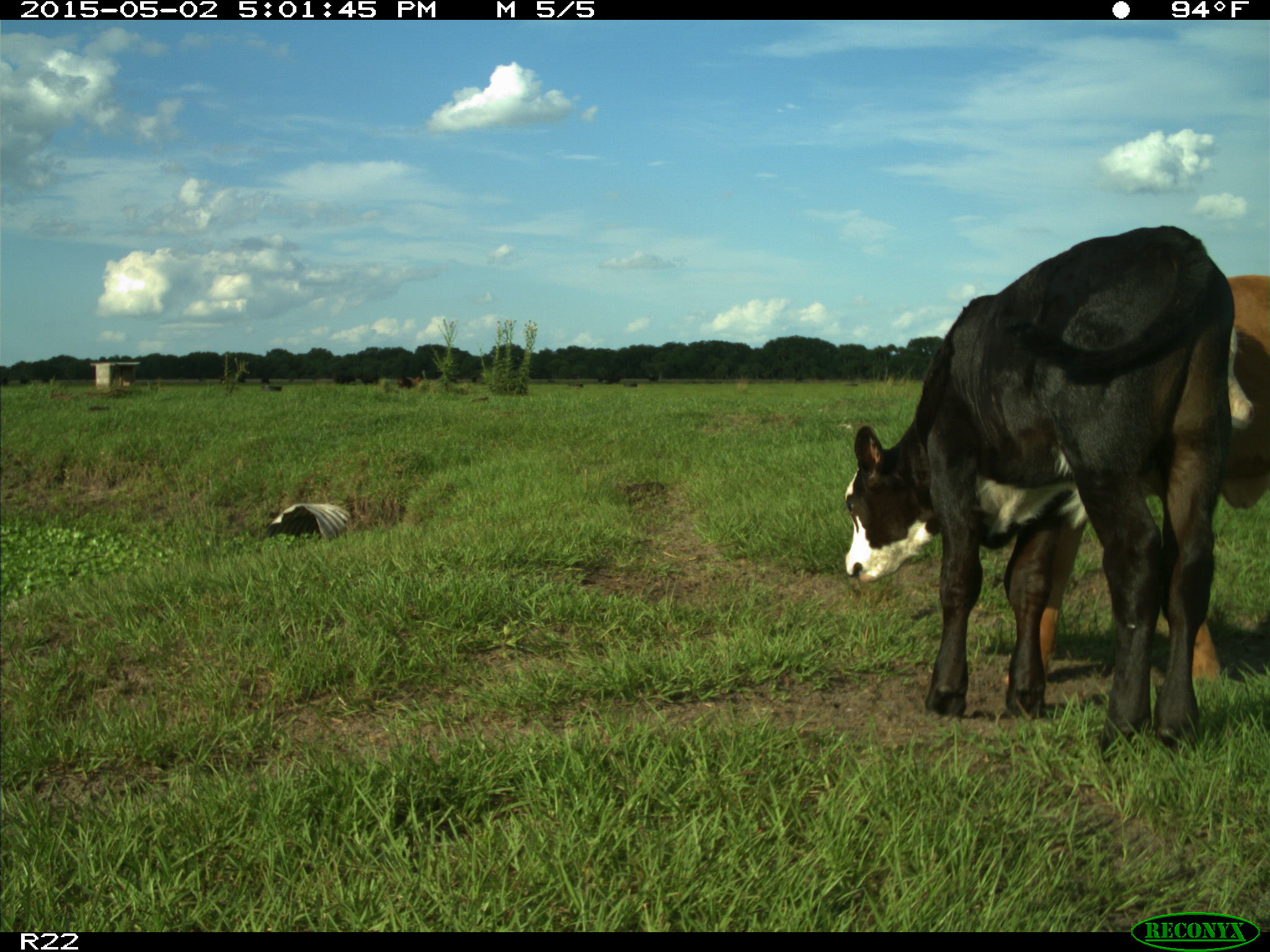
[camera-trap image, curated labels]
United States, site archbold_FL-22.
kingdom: Animalia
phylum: Chordata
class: Mammalia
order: Artiodactyla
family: Bovidae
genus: Bos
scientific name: Bos taurus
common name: domestic cow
Bos taurus (domestic cow).